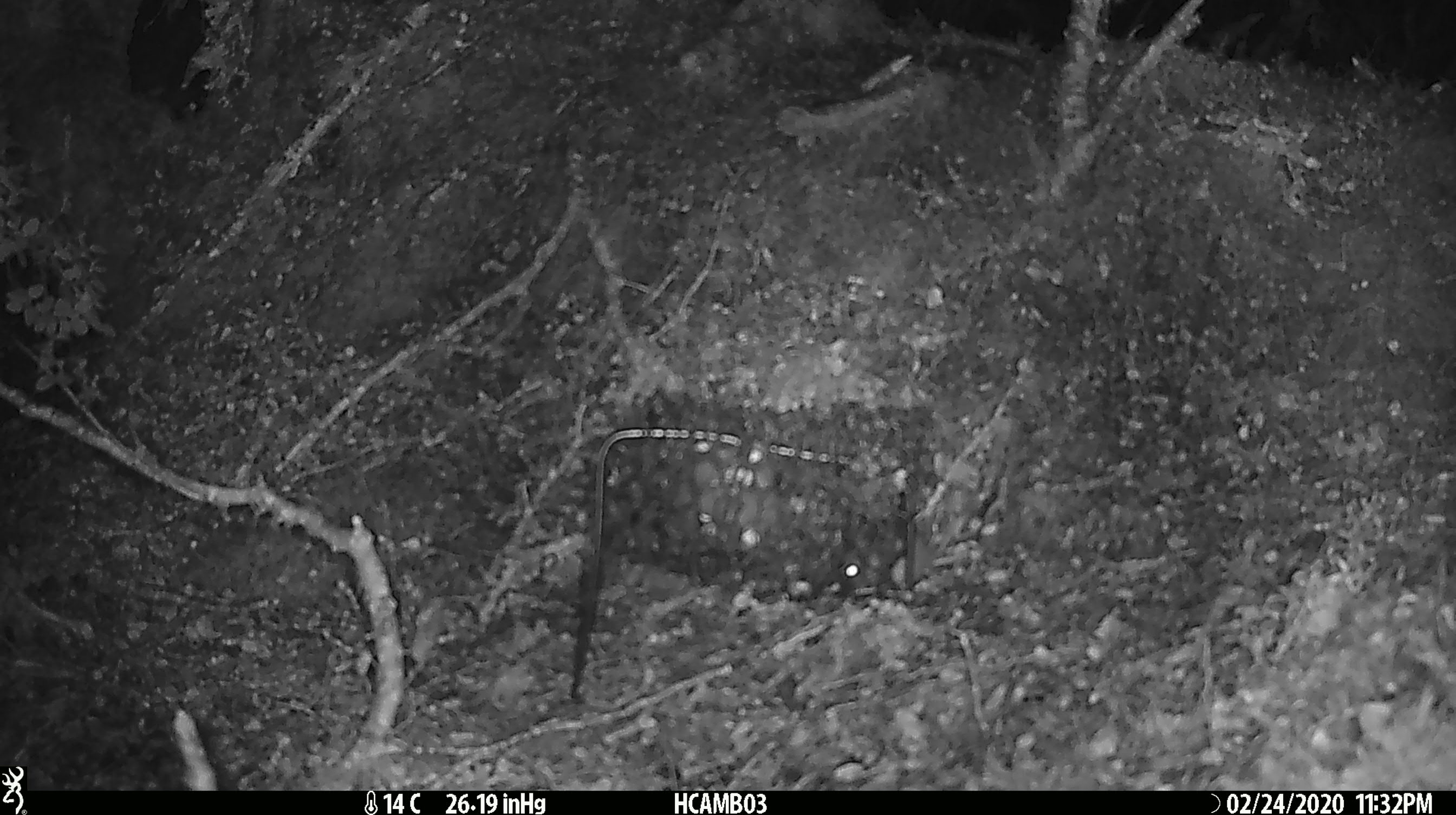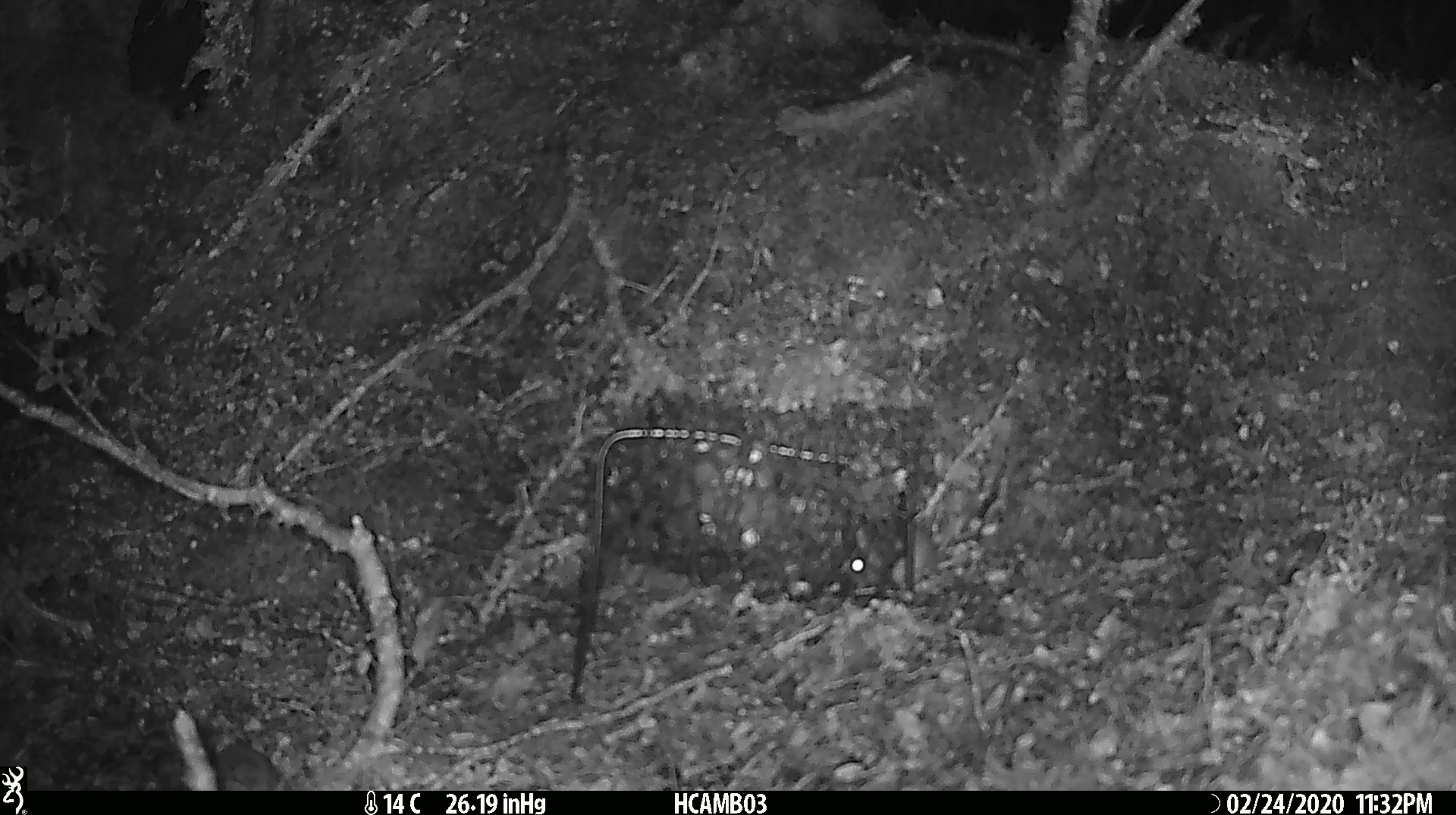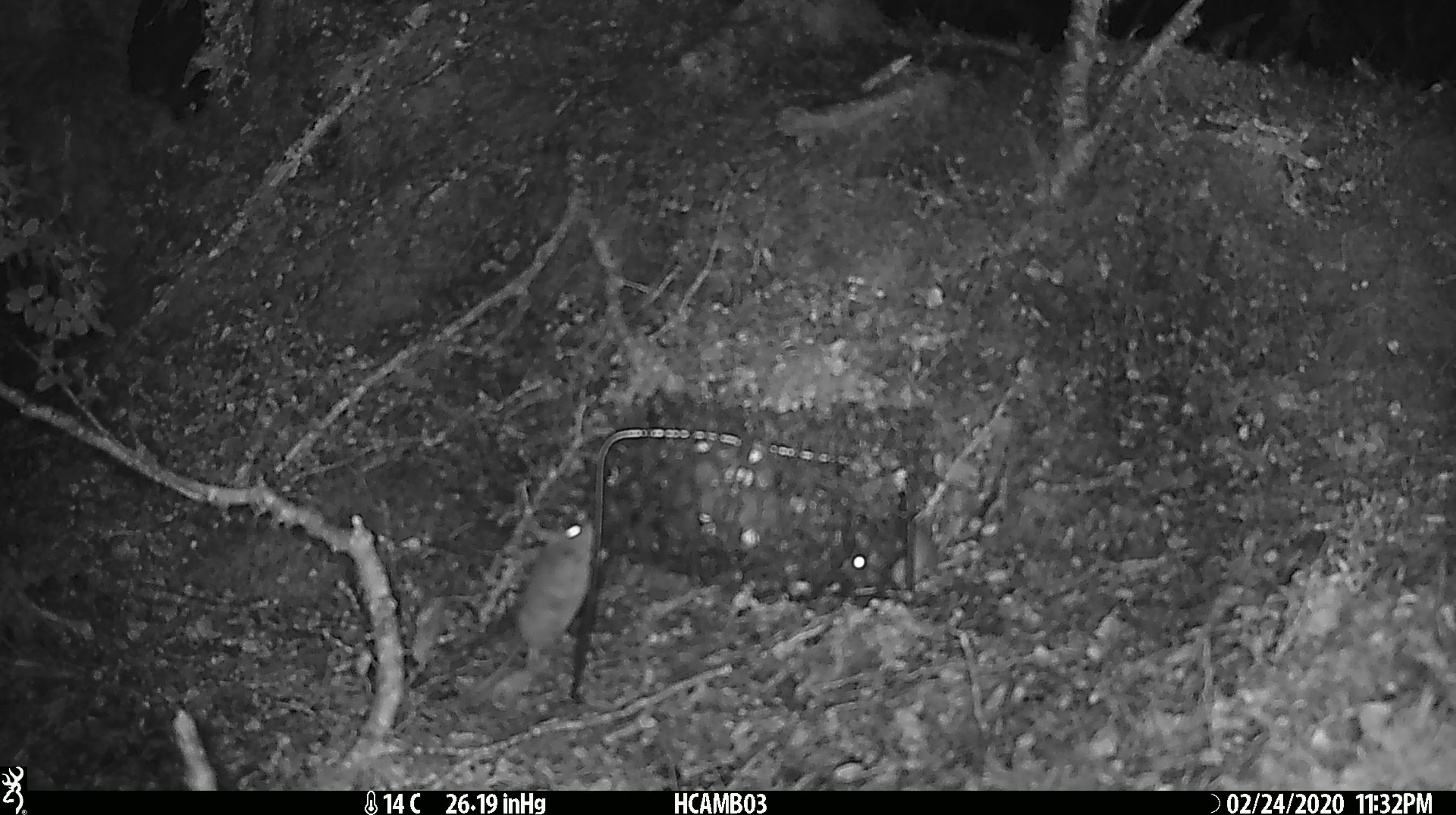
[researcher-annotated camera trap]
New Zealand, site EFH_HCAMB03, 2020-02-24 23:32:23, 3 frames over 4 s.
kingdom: Animalia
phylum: Chordata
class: Mammalia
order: Rodentia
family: Muridae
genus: Mus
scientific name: Mus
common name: mouse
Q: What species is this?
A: Mouse (Mus).